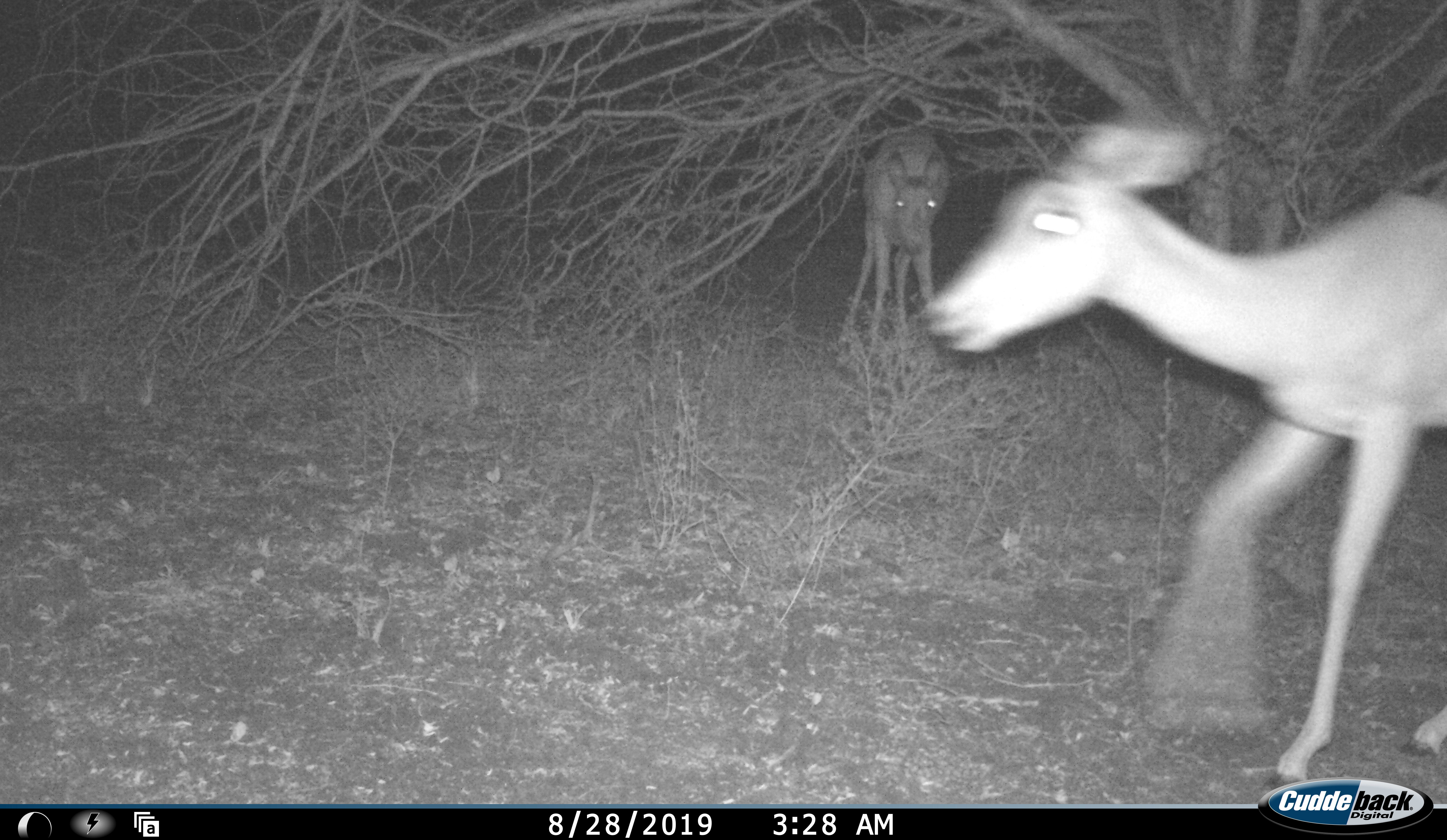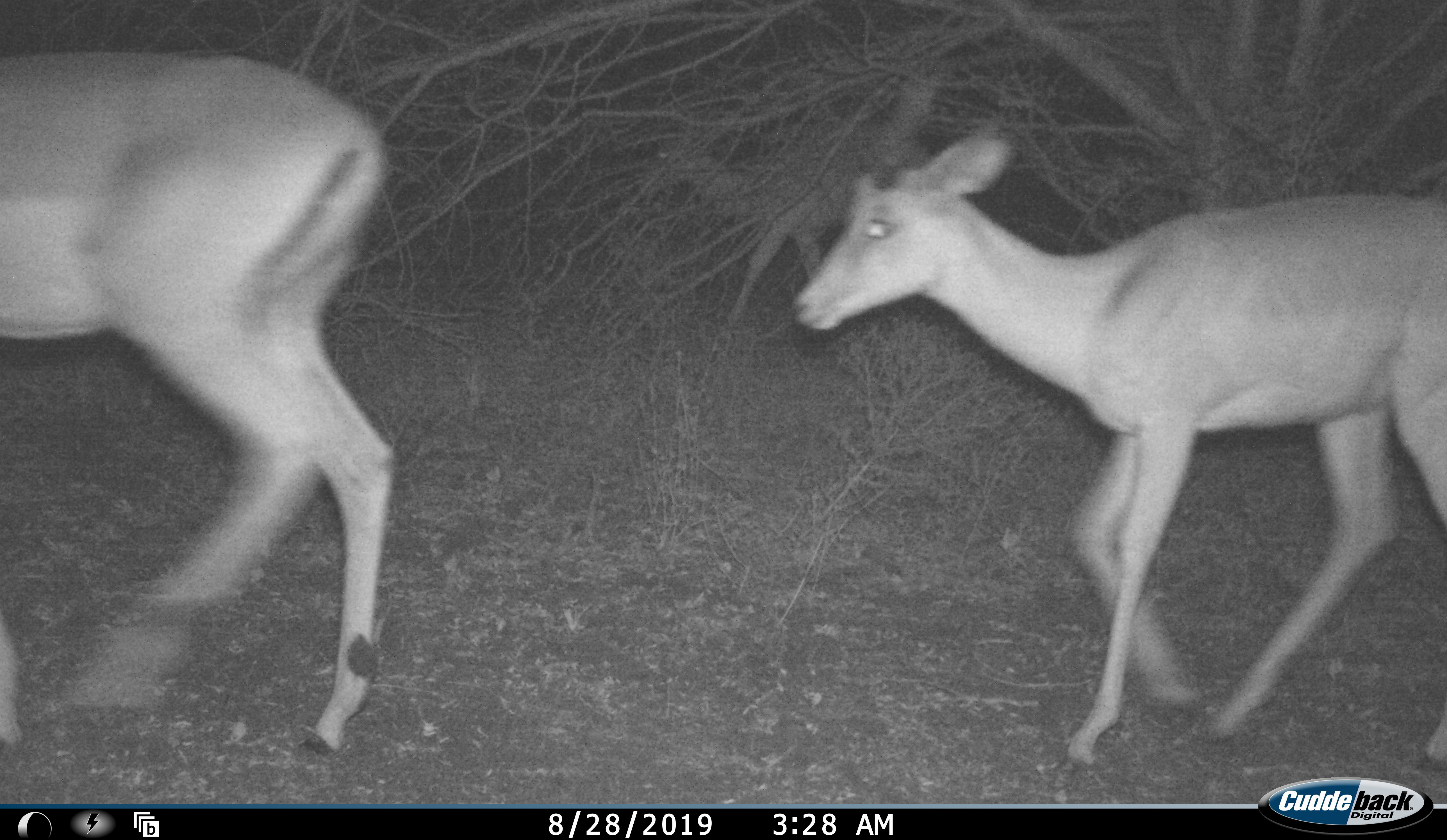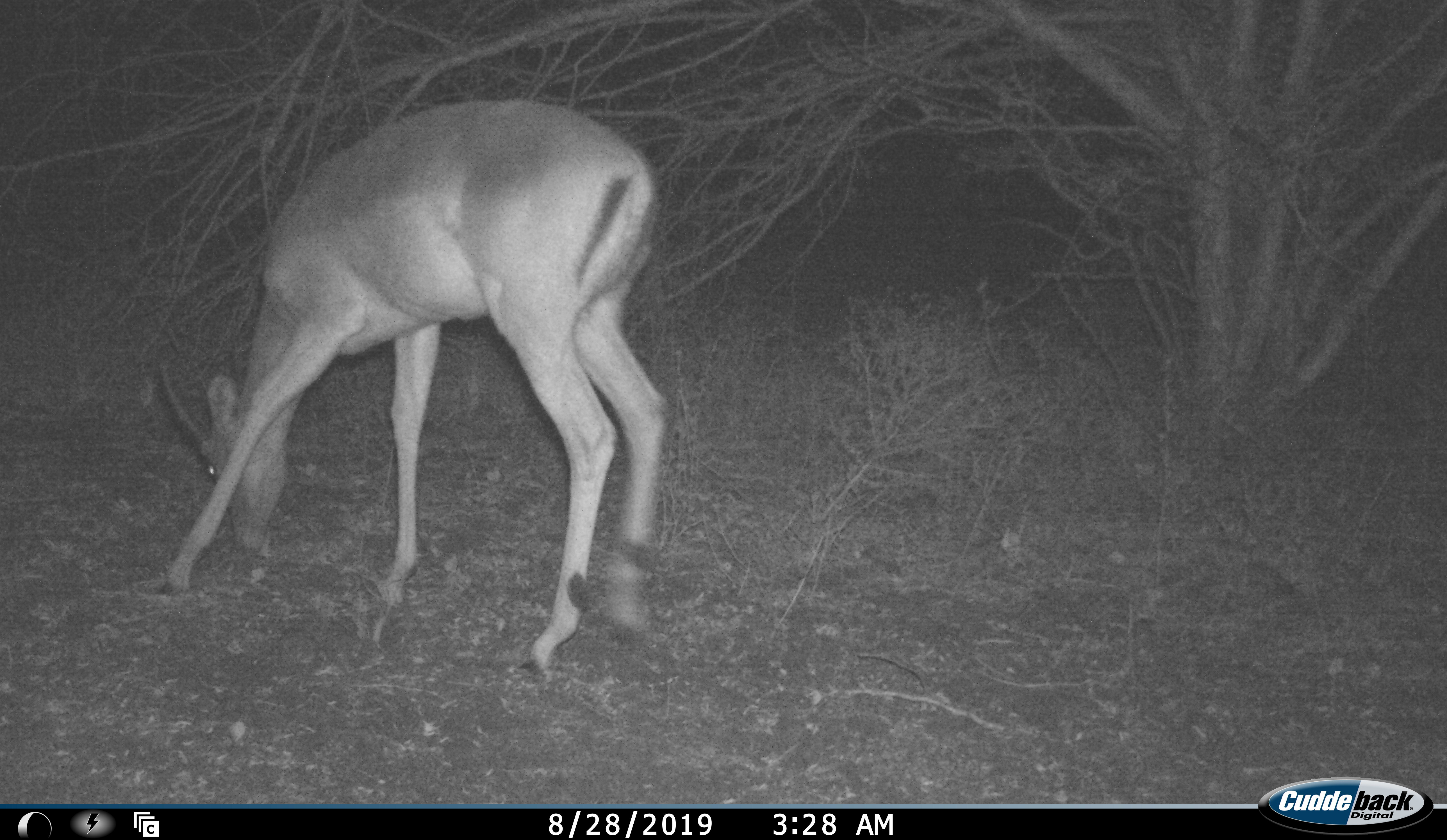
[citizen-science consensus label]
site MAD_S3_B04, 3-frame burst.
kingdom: Animalia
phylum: Chordata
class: Mammalia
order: Artiodactyla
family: Bovidae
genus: Aepyceros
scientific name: Aepyceros melampus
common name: impala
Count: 2.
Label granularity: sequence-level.